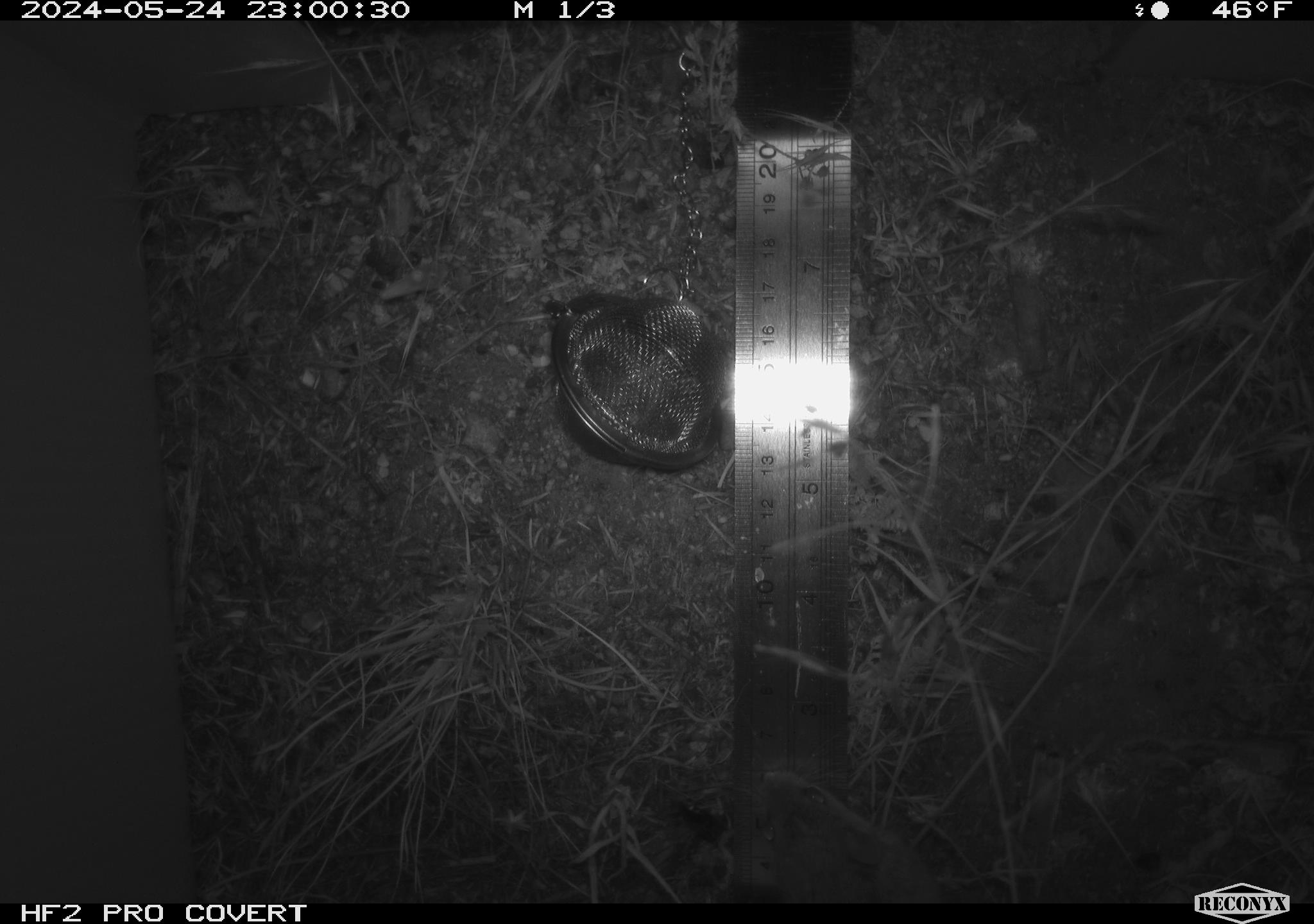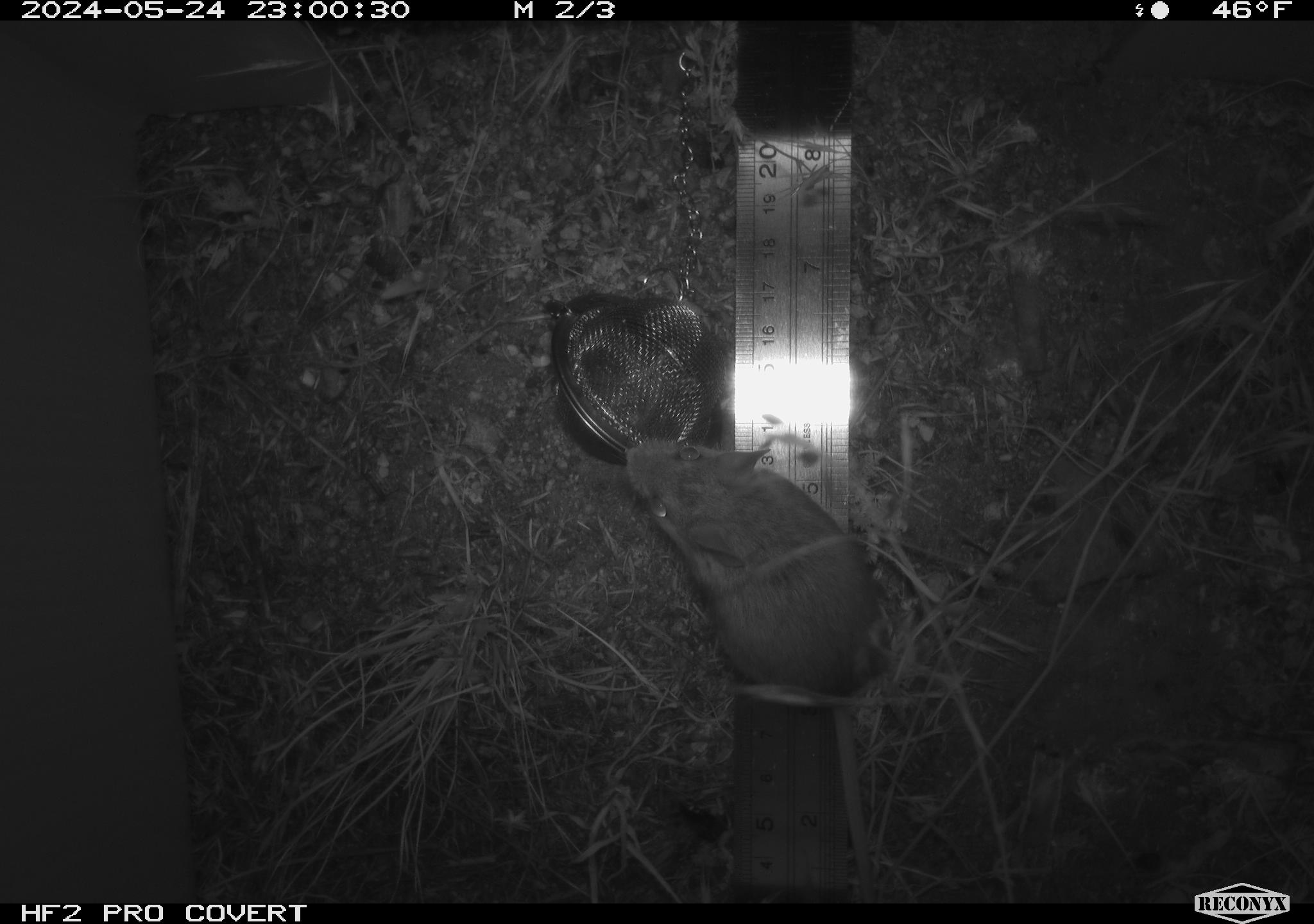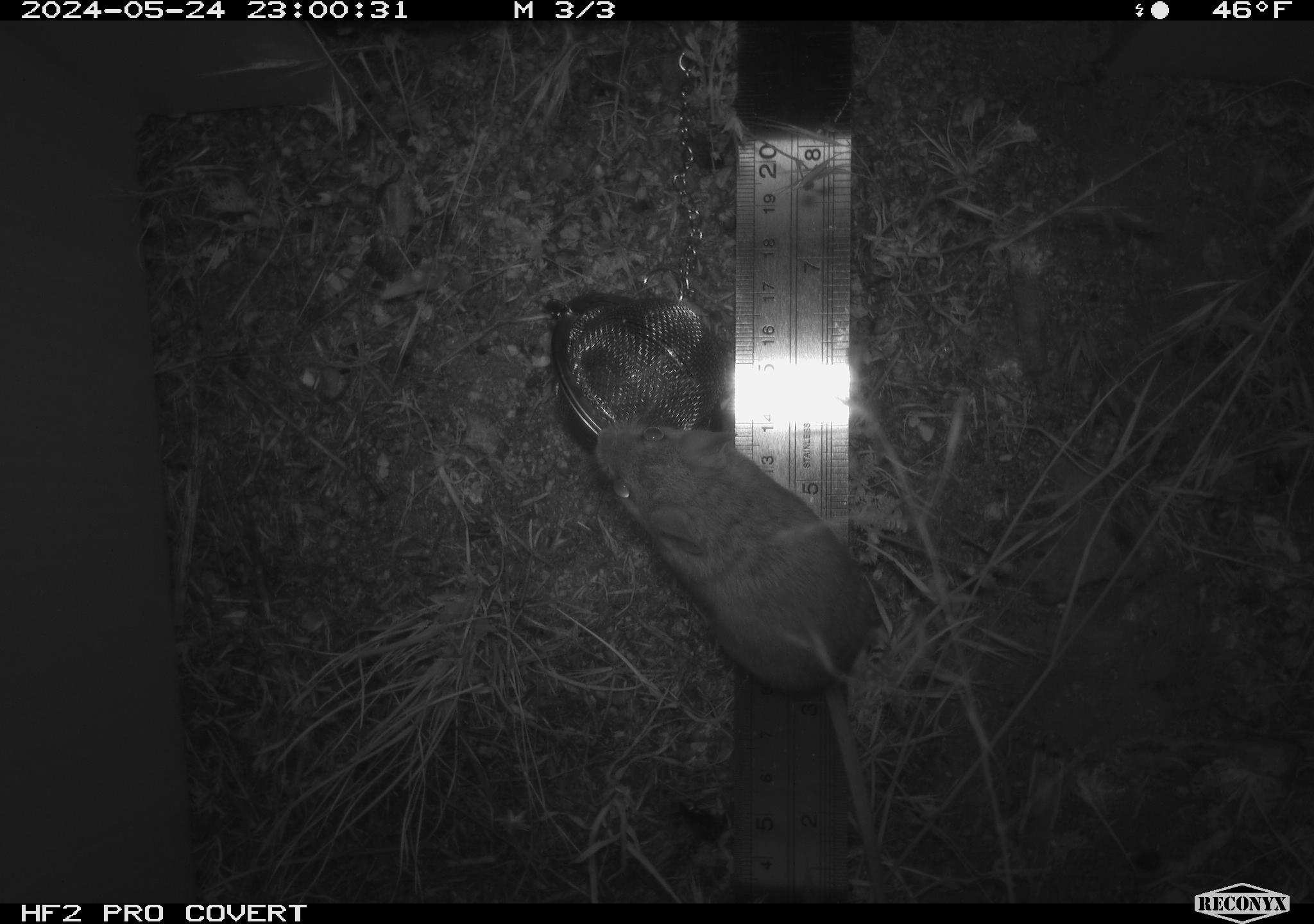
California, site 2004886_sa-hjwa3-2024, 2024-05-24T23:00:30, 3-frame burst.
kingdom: Animalia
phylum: Chordata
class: Mammalia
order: Rodentia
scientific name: Rodentia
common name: rodent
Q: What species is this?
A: Rodent (Rodentia).